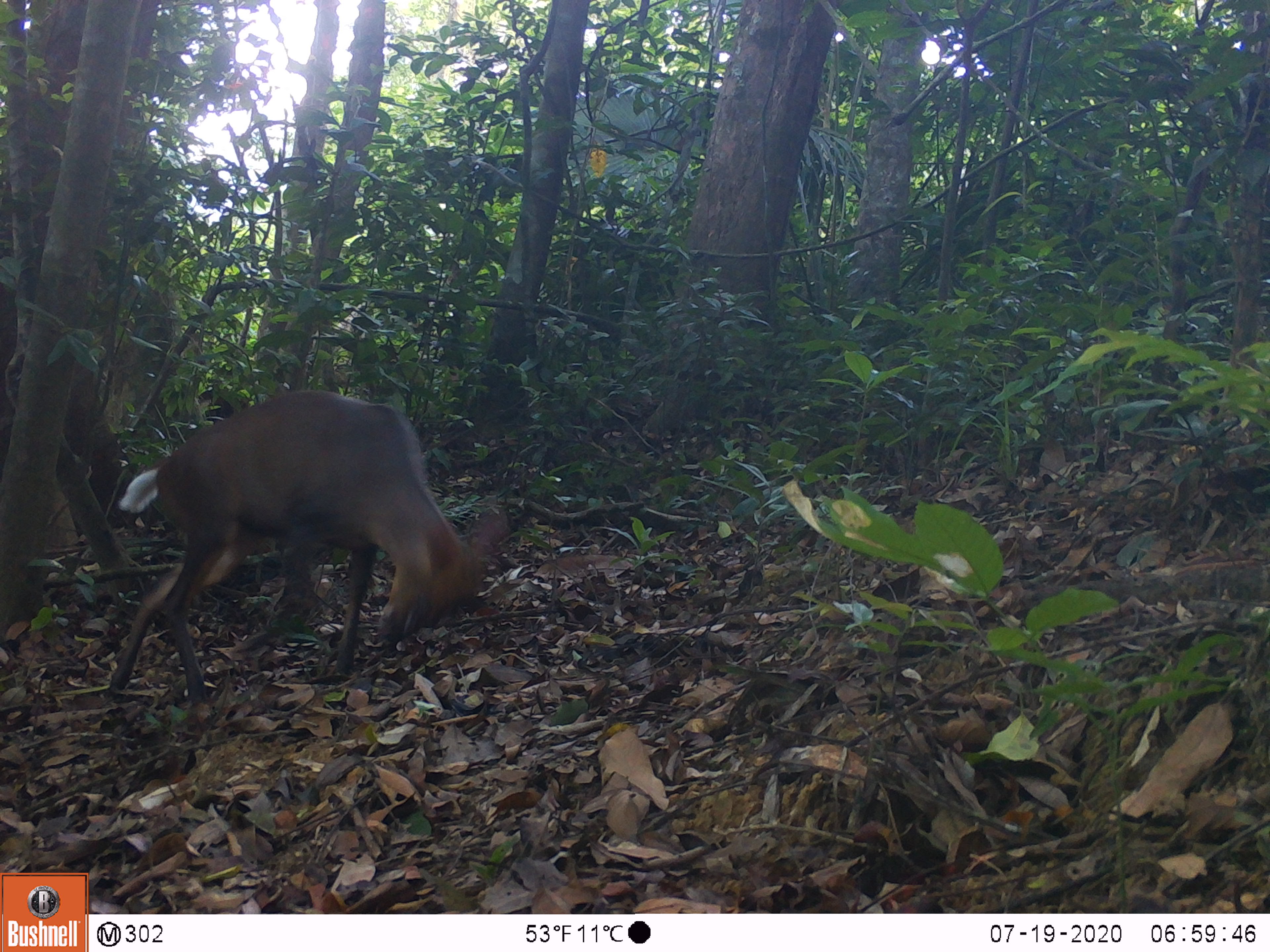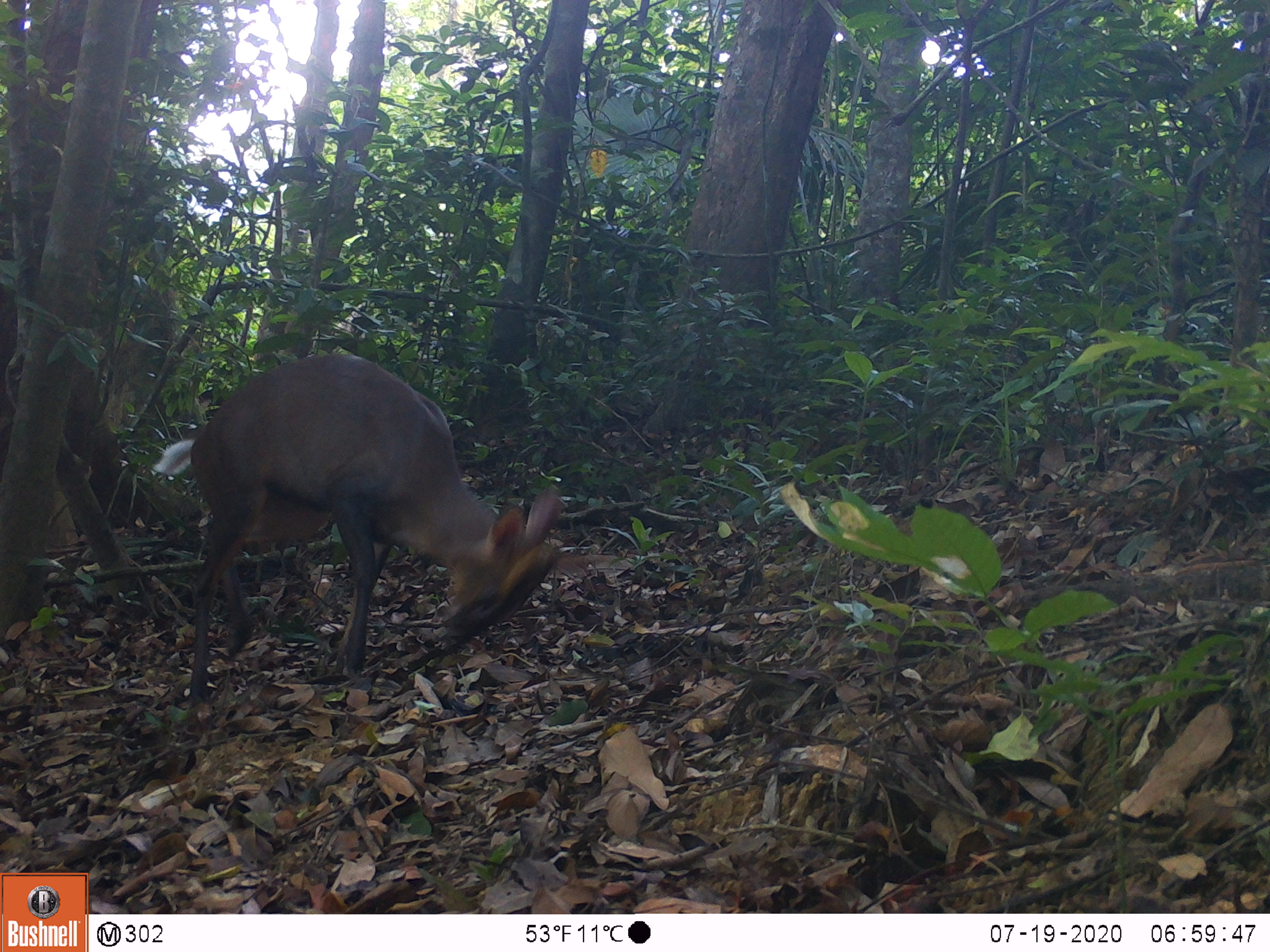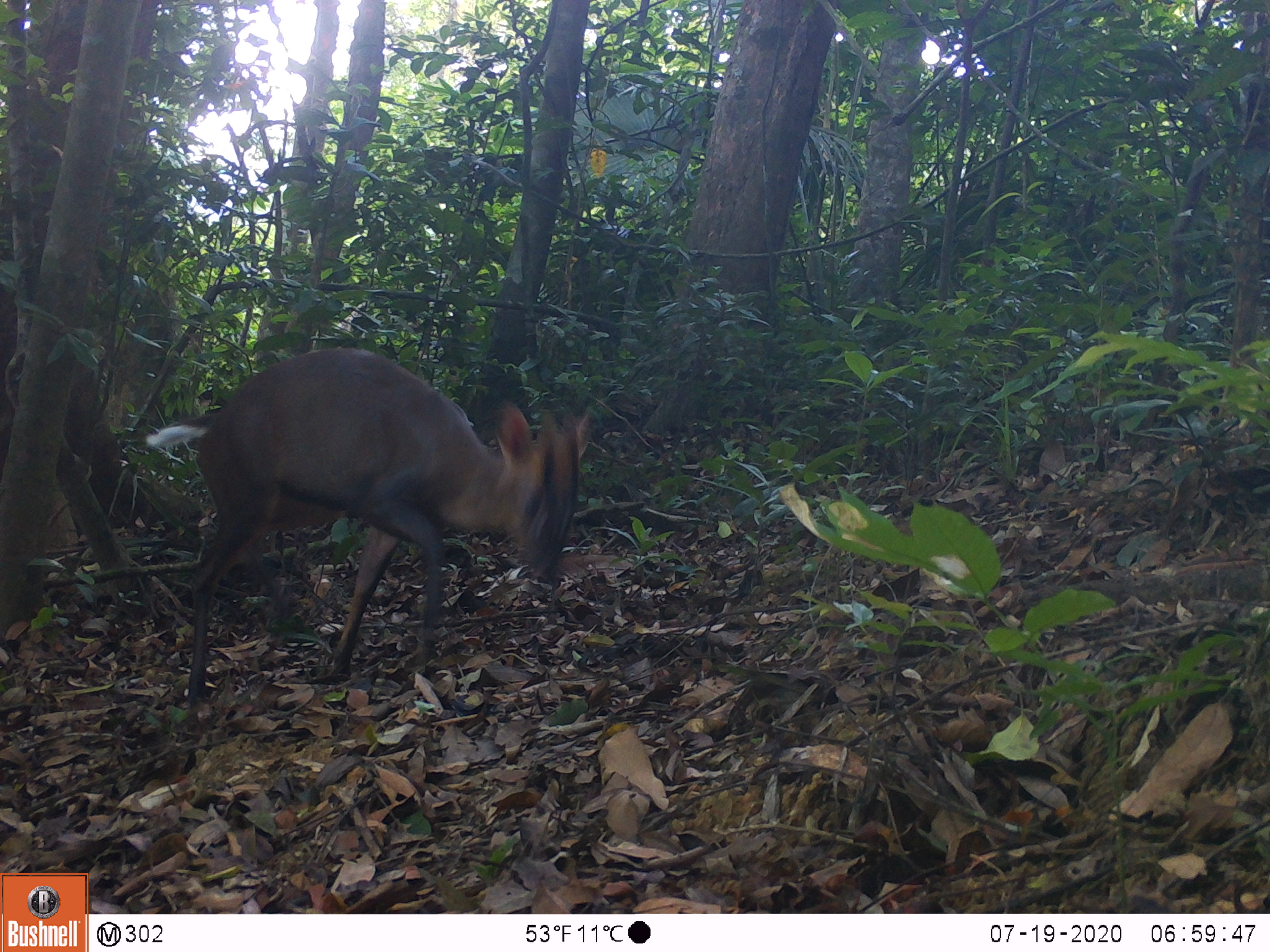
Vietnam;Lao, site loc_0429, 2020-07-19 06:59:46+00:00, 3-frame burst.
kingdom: Animalia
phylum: Chordata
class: Mammalia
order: Artiodactyla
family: Cervidae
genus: Muntiacus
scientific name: Muntiacus rooseveltorum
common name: roosevelt's muntjac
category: roosevelts muntjac group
Roosevelts muntjac group (roosevelt's muntjac) (Muntiacus rooseveltorum). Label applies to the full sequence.